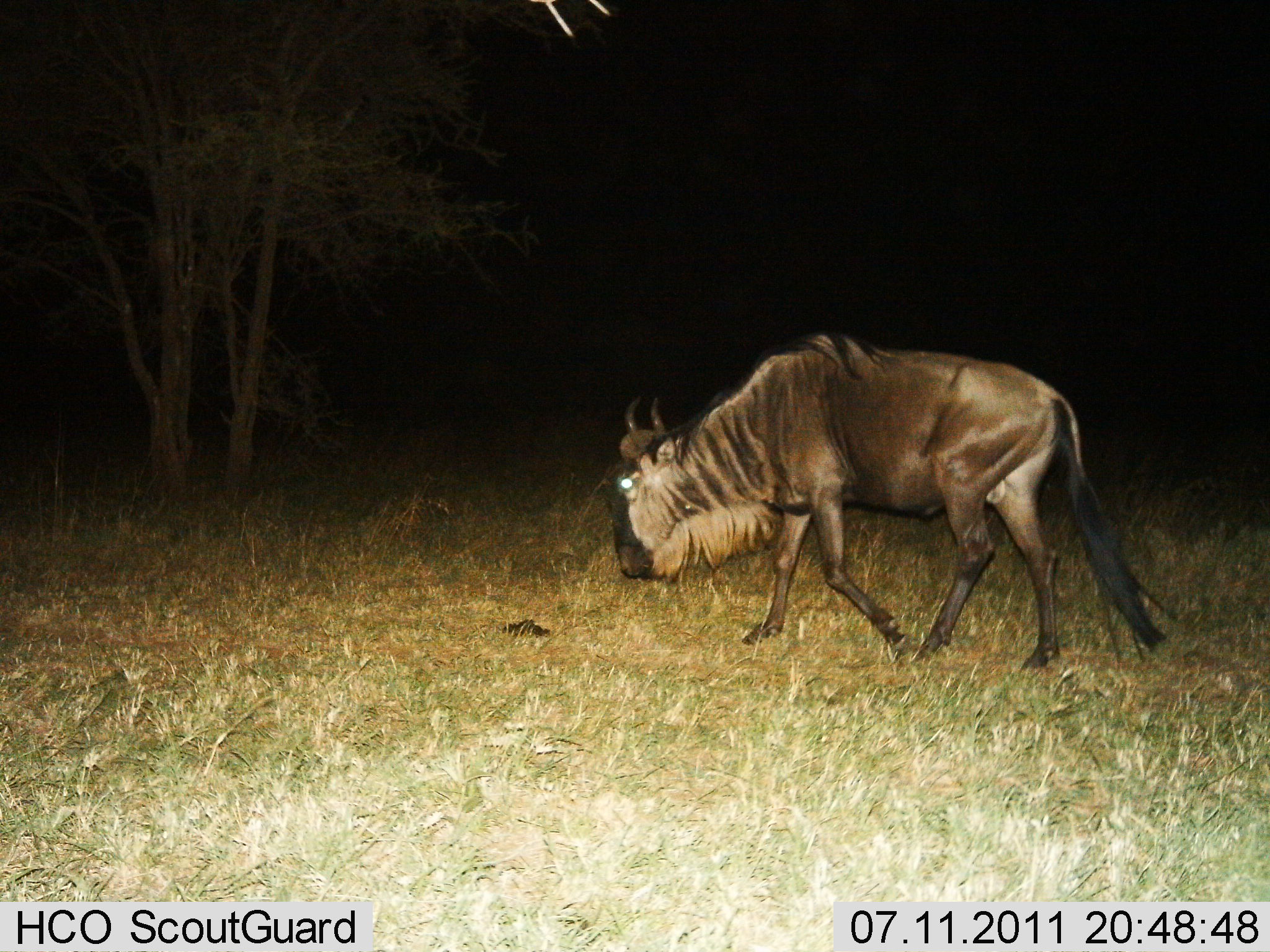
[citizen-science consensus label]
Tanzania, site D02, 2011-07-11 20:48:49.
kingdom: Animalia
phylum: Chordata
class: Mammalia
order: Artiodactyla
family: Bovidae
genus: Connochaetes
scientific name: Connochaetes taurinus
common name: blue wildebeest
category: wildebeest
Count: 1.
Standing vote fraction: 10%.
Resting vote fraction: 0%.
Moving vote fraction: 90%.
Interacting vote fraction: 0%.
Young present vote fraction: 0%.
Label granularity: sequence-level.